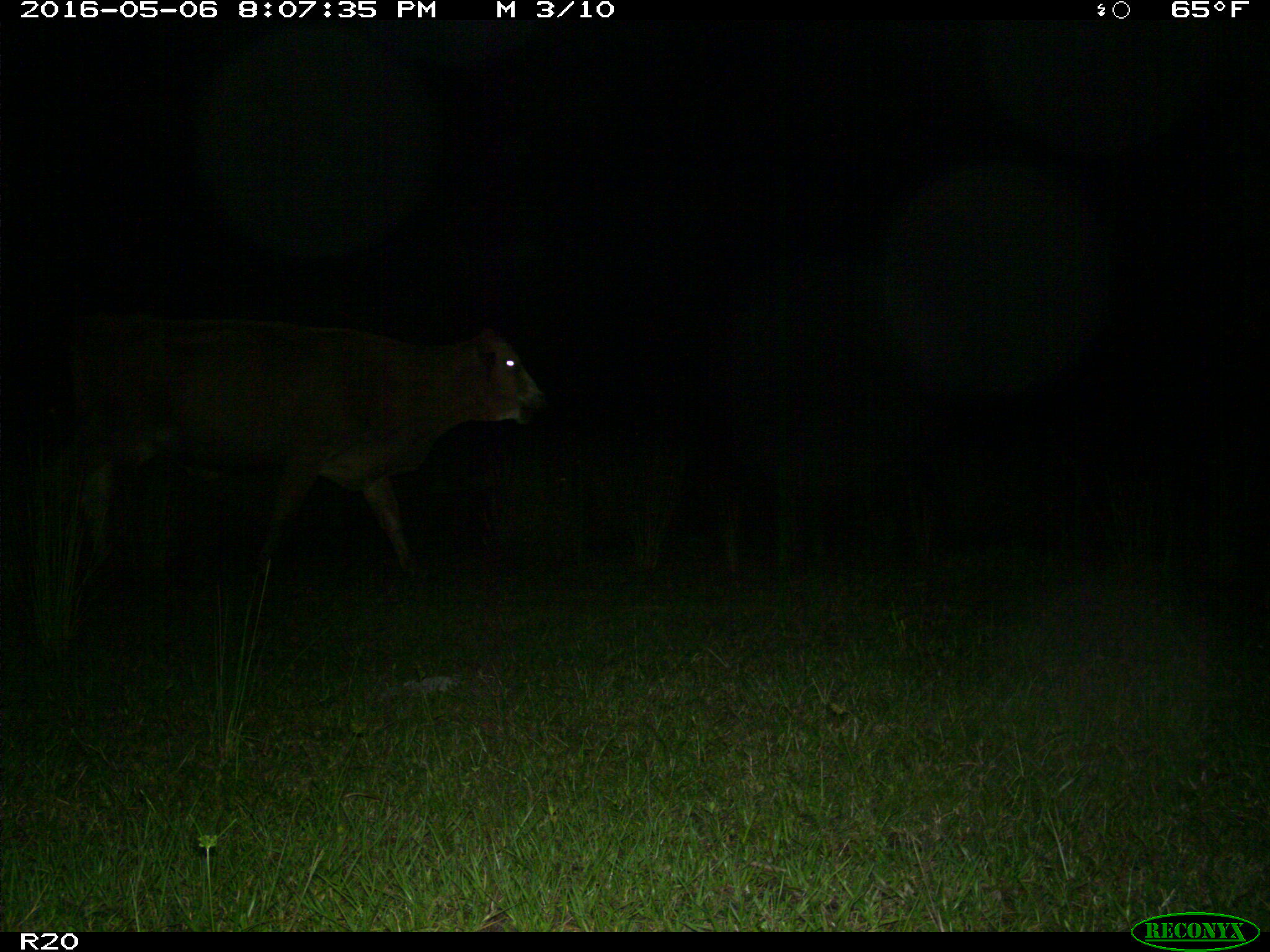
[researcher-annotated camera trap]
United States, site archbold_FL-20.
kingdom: Animalia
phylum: Chordata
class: Mammalia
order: Artiodactyla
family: Bovidae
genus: Bos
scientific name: Bos taurus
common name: domestic cow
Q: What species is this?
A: Bos taurus (domestic cow).